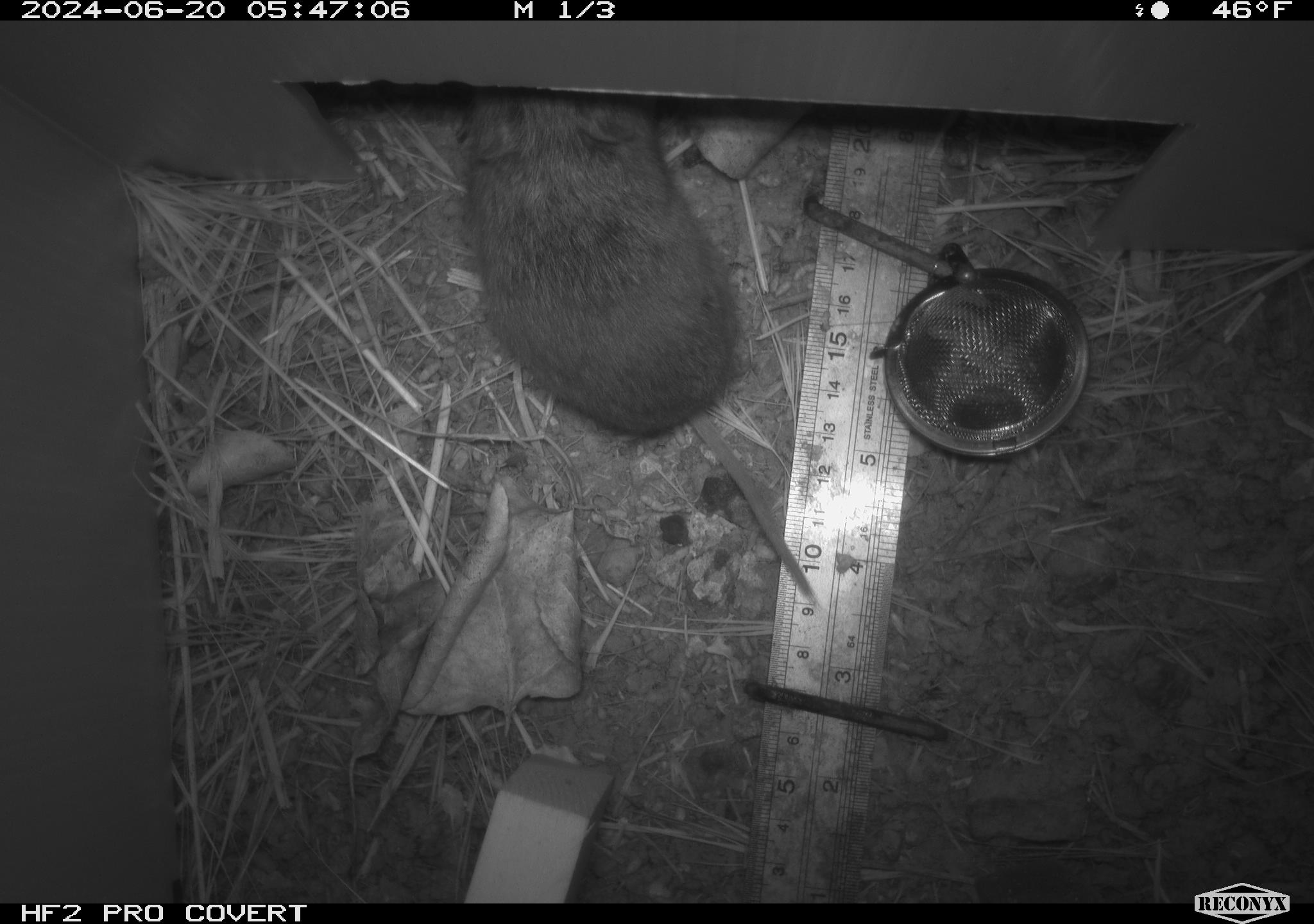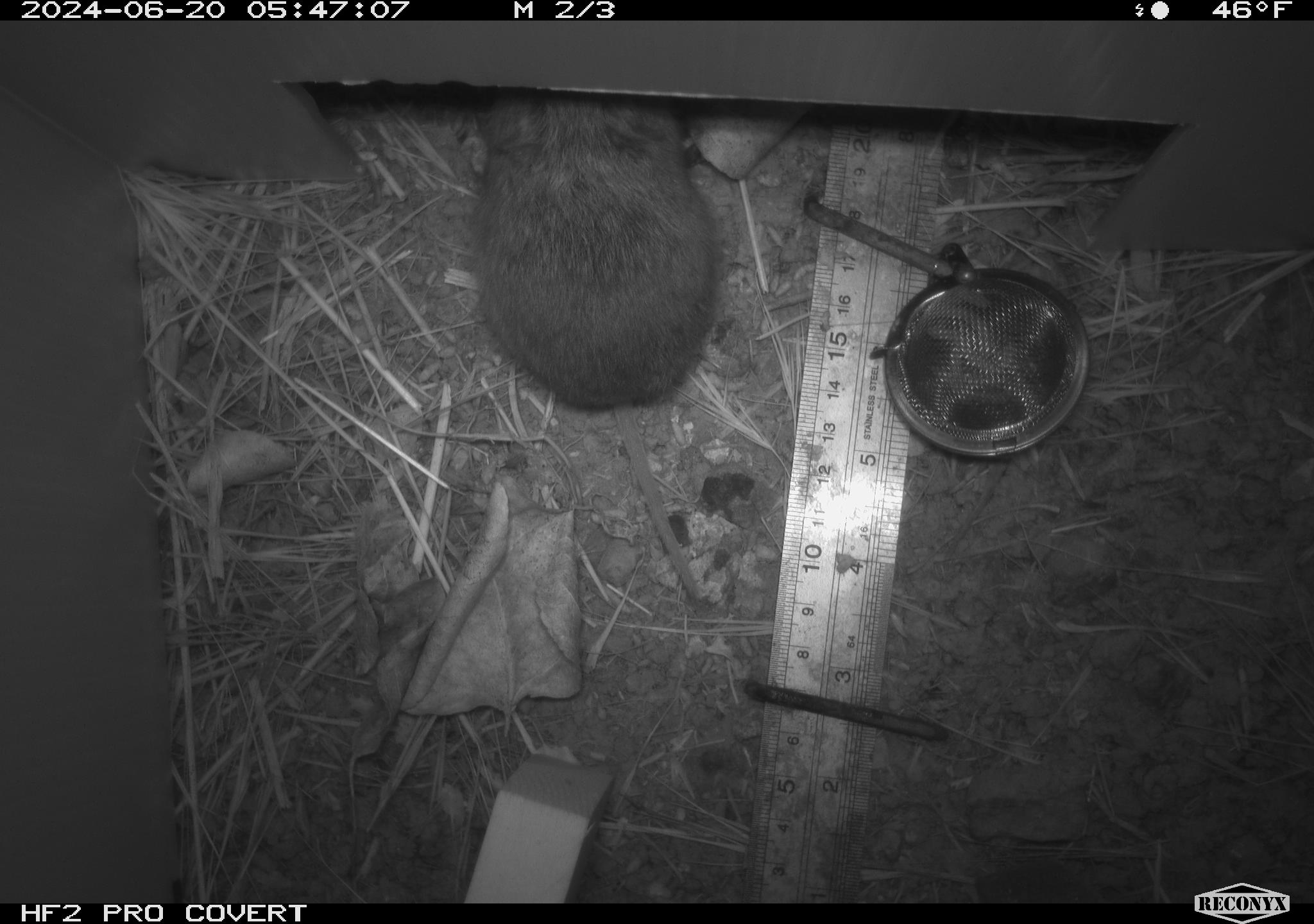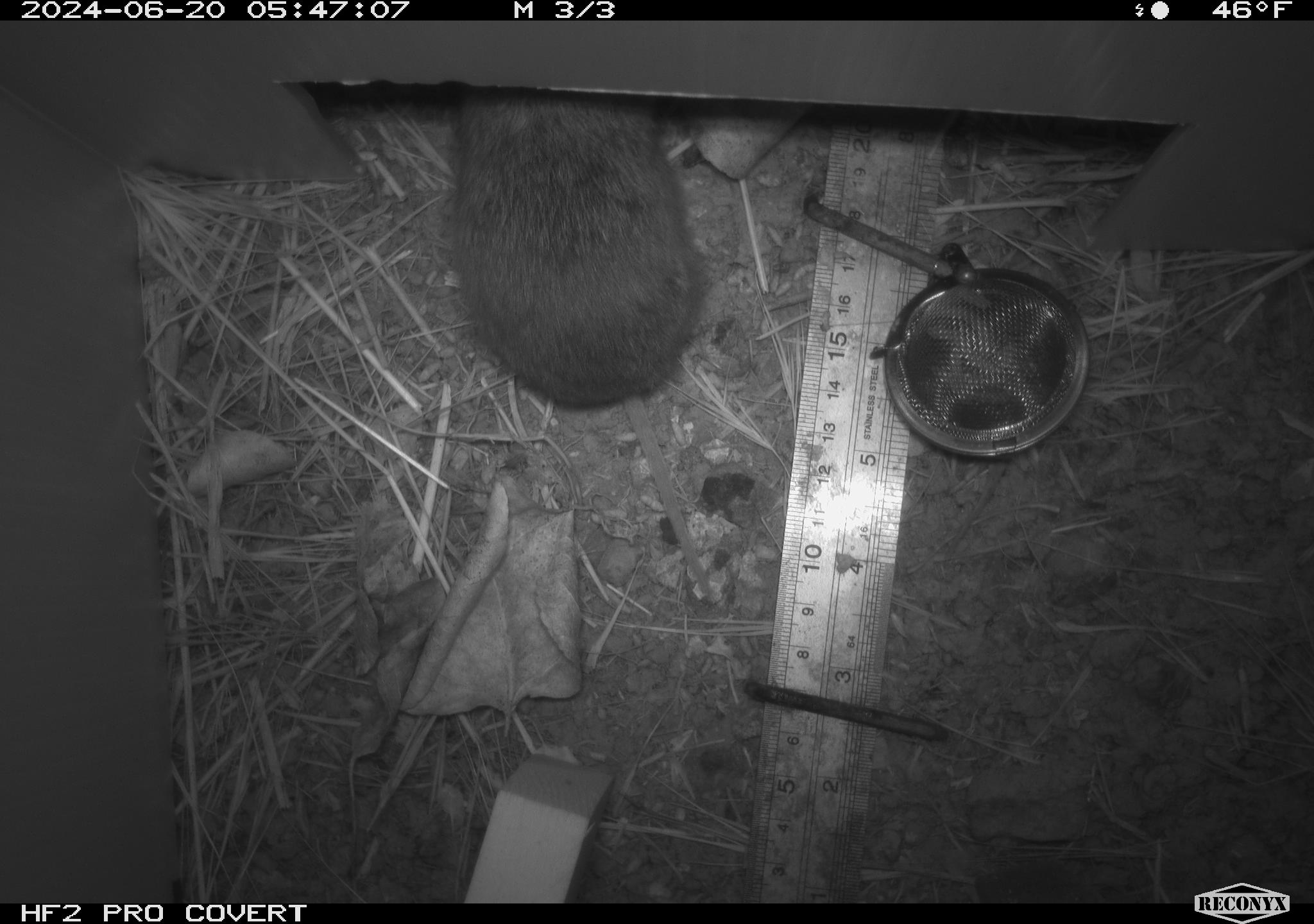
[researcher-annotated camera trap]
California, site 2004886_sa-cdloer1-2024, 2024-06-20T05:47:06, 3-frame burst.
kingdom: Animalia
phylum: Chordata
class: Mammalia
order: Rodentia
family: Cricetidae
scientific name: Arvicolinae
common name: voles, lemmings, and muskrats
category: arvicolinae subfamily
Arvicolinae subfamily (voles, lemmings, and muskrats) (Arvicolinae).